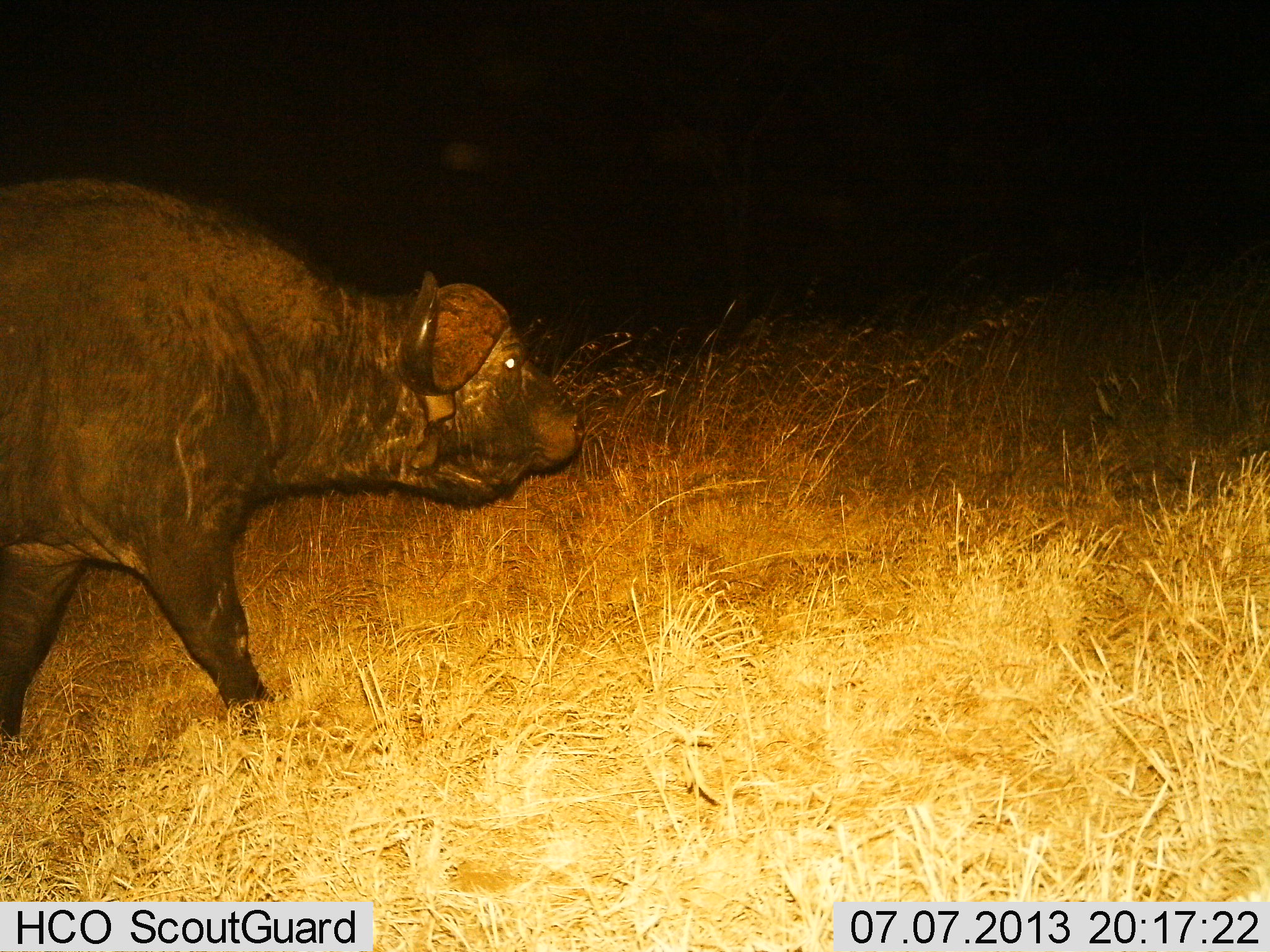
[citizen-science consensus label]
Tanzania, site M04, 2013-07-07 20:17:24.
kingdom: Animalia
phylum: Chordata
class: Mammalia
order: Artiodactyla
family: Bovidae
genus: Syncerus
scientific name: Syncerus caffer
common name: cape buffalo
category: buffalo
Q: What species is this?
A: Buffalo (cape buffalo) (Syncerus caffer).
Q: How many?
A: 1.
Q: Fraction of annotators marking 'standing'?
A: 20%.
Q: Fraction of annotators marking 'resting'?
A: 0%.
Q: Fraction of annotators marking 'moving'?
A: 100%.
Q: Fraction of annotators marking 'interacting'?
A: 0%.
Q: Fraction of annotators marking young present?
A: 0%.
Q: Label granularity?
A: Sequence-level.